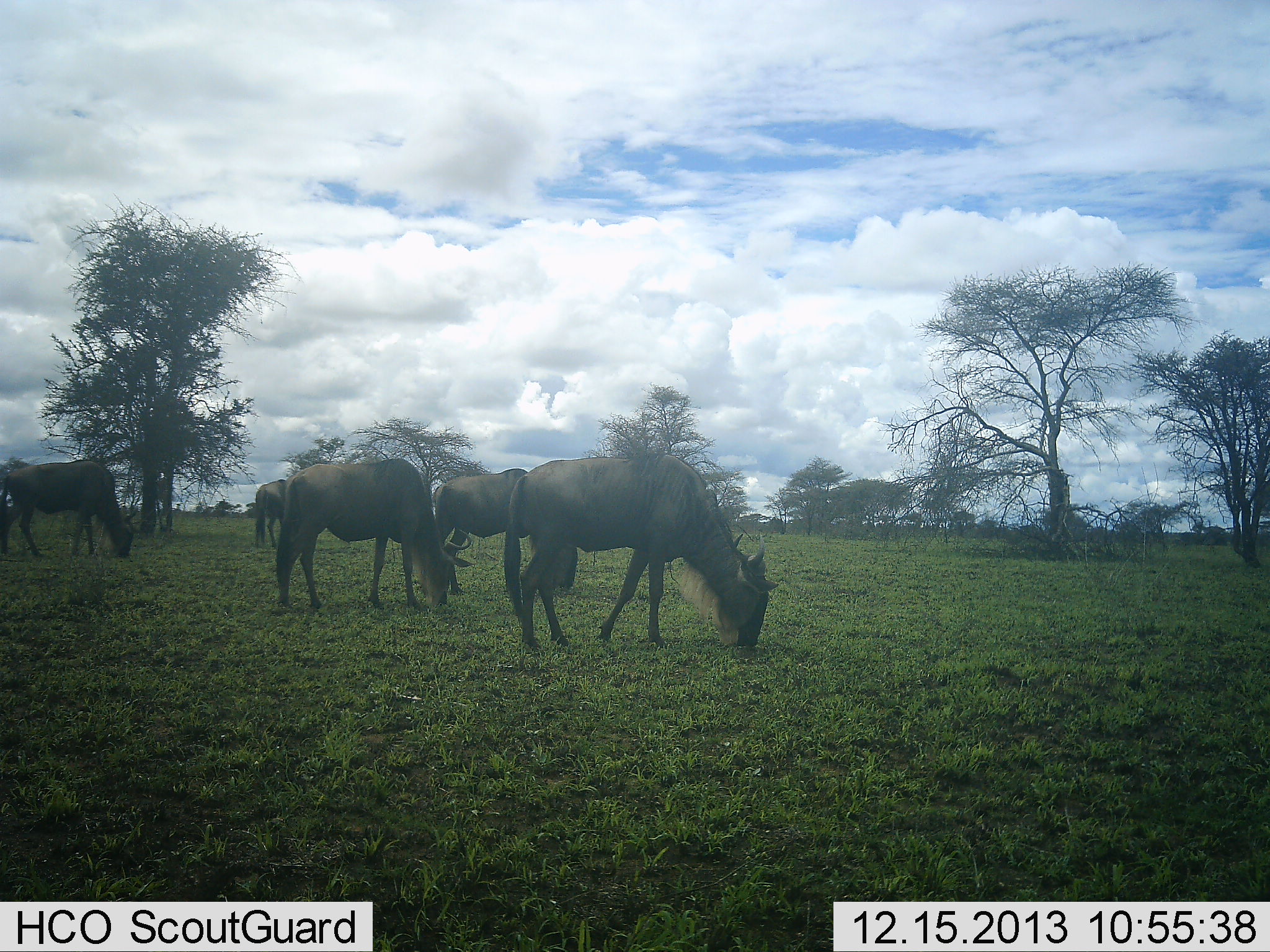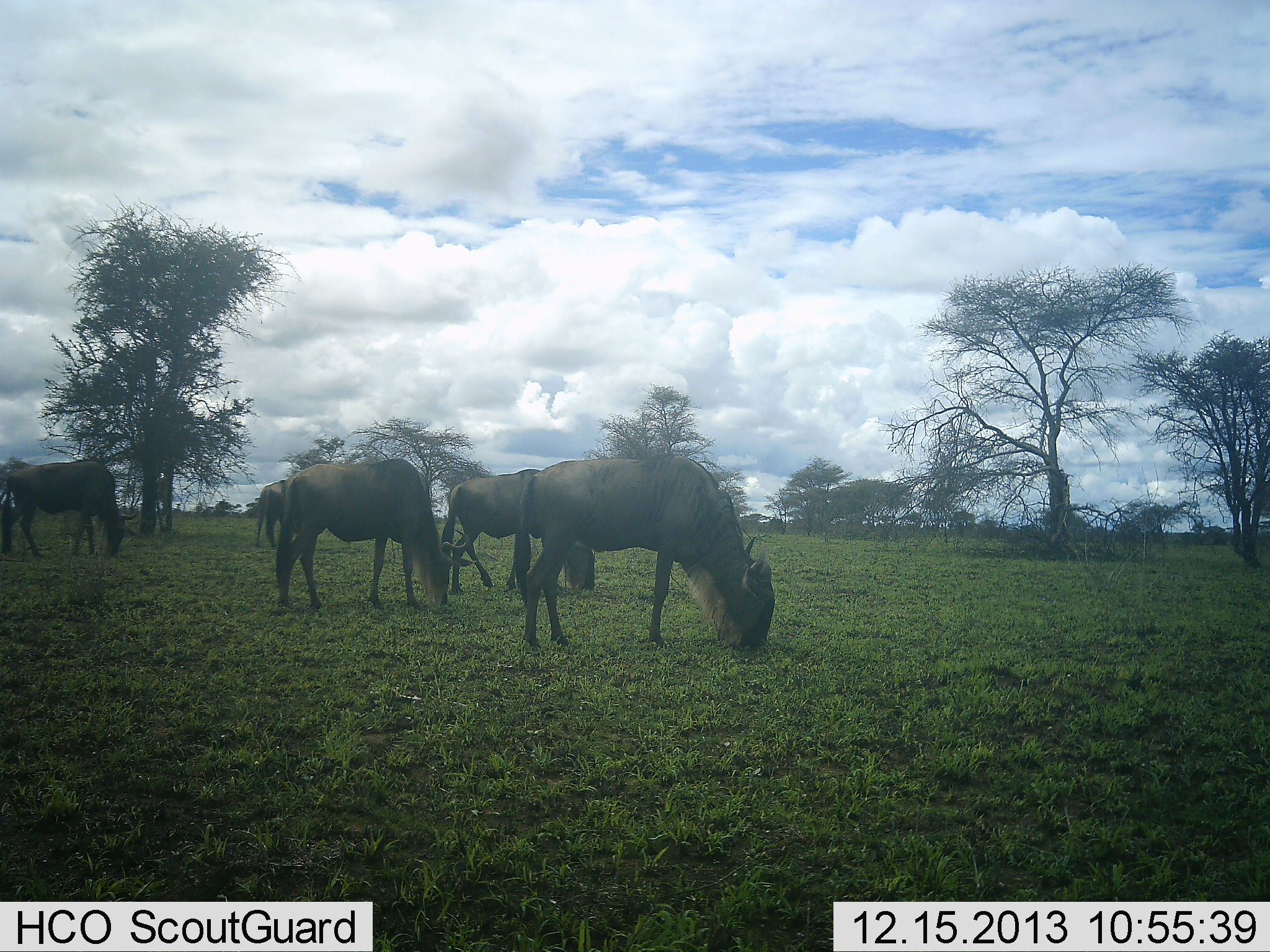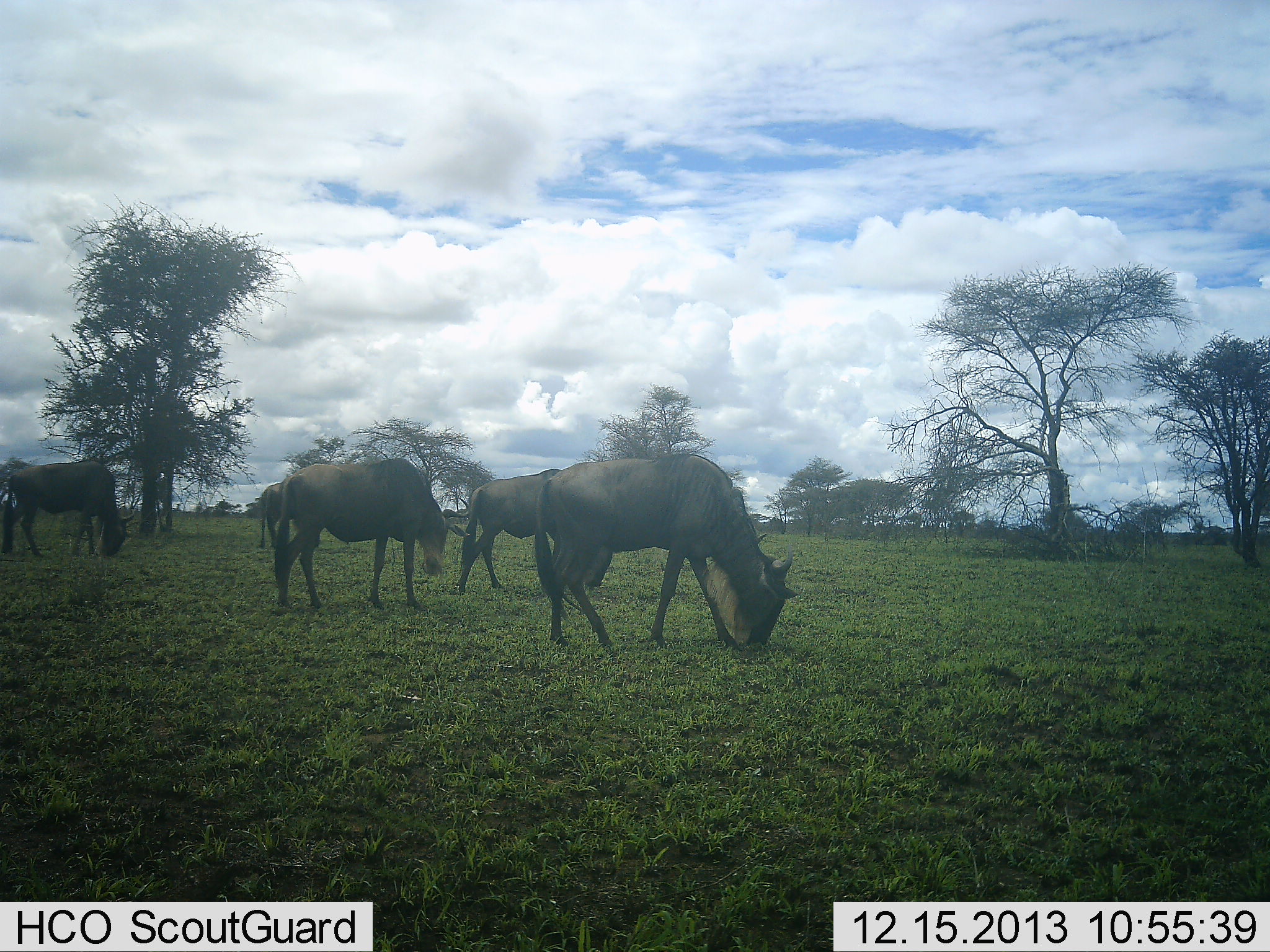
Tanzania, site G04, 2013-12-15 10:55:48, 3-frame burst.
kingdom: Animalia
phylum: Chordata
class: Mammalia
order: Artiodactyla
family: Bovidae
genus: Connochaetes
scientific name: Connochaetes taurinus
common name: blue wildebeest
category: wildebeest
Wildebeest (blue wildebeest) (Connochaetes taurinus), count 5. Behavior (volunteer vote fractions): standing 22%, resting 0%, moving 16%, interacting 0%. Young present (vote fraction): 0%. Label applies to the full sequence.